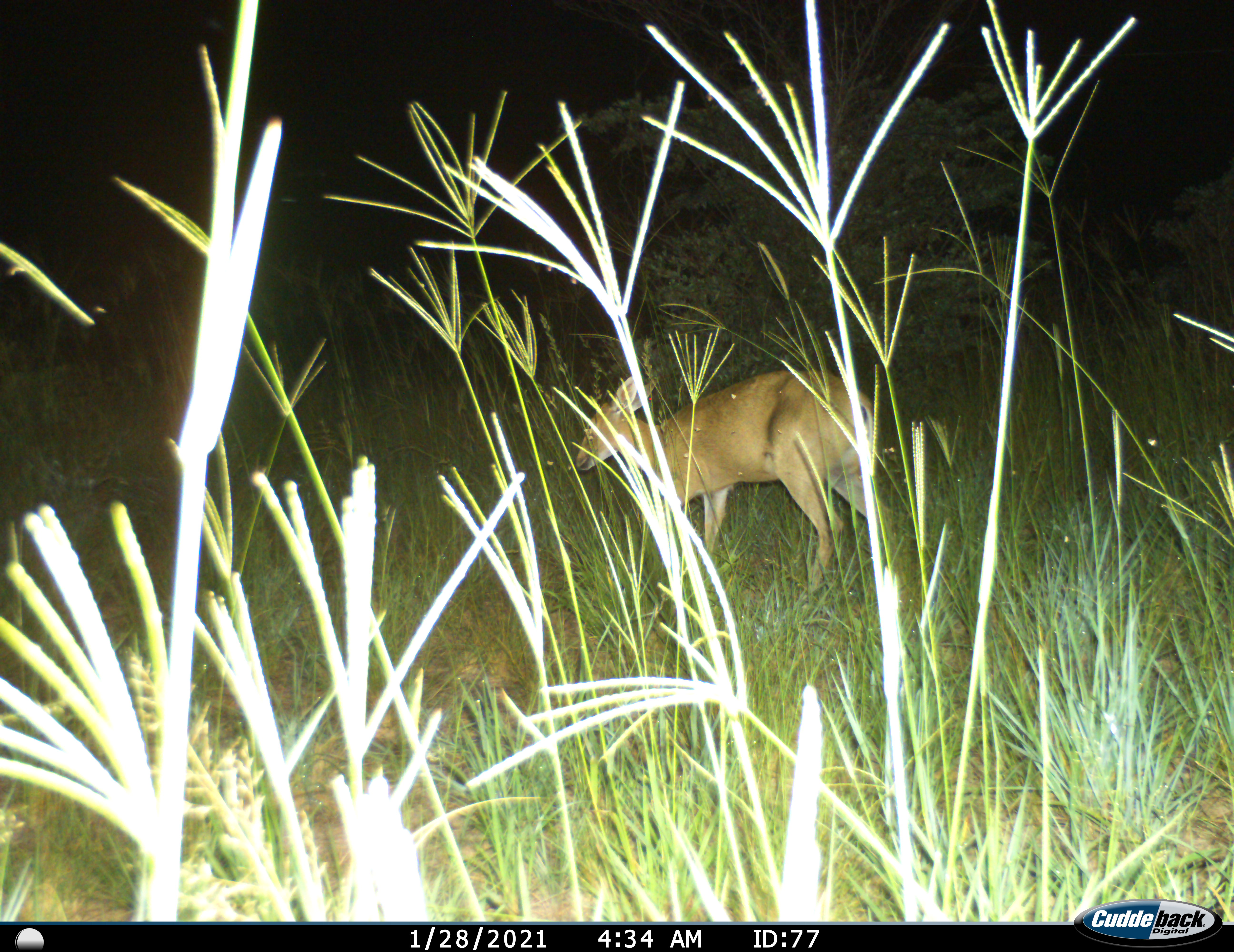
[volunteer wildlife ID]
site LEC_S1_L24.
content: unidentified animal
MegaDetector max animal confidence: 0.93